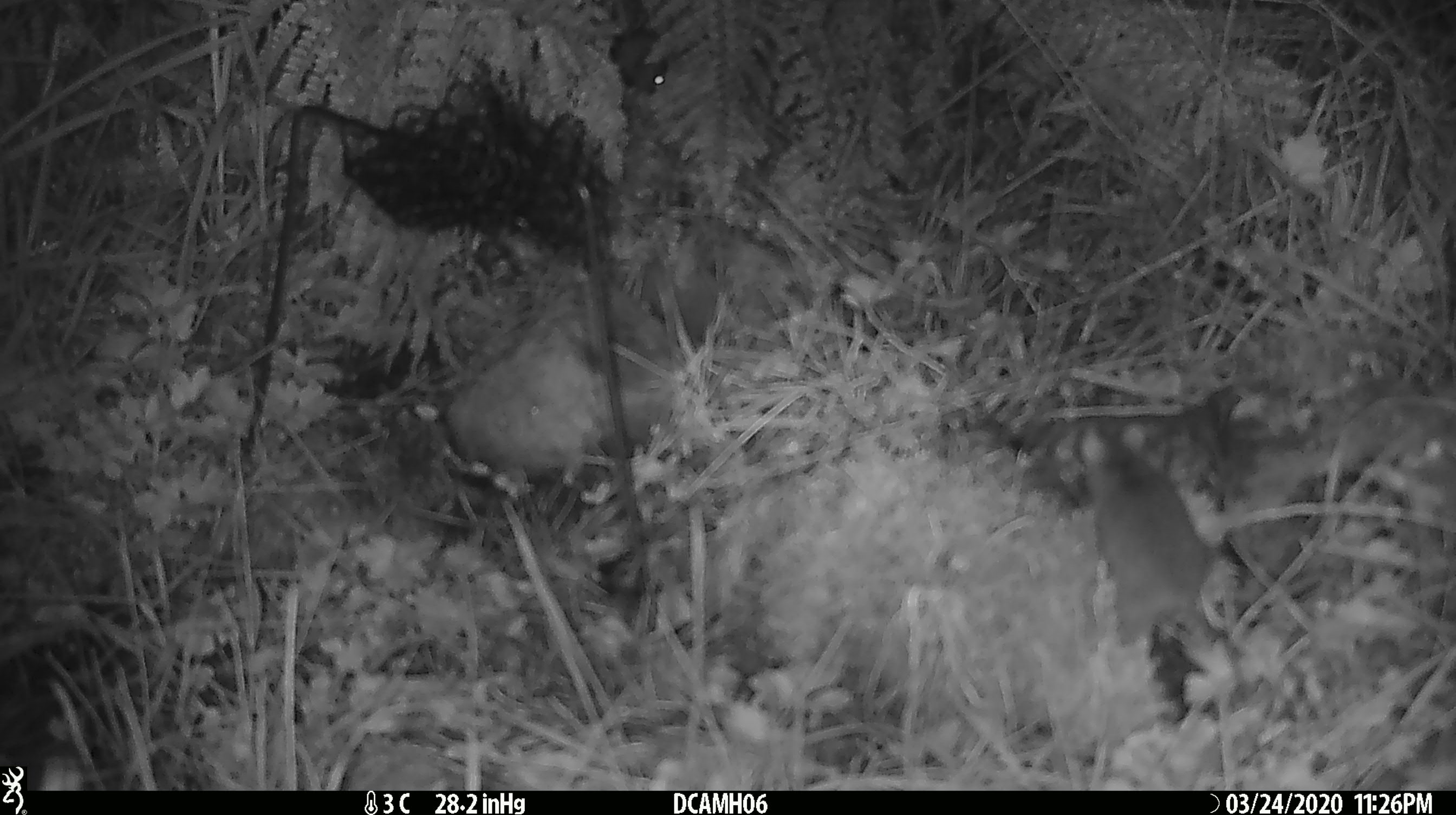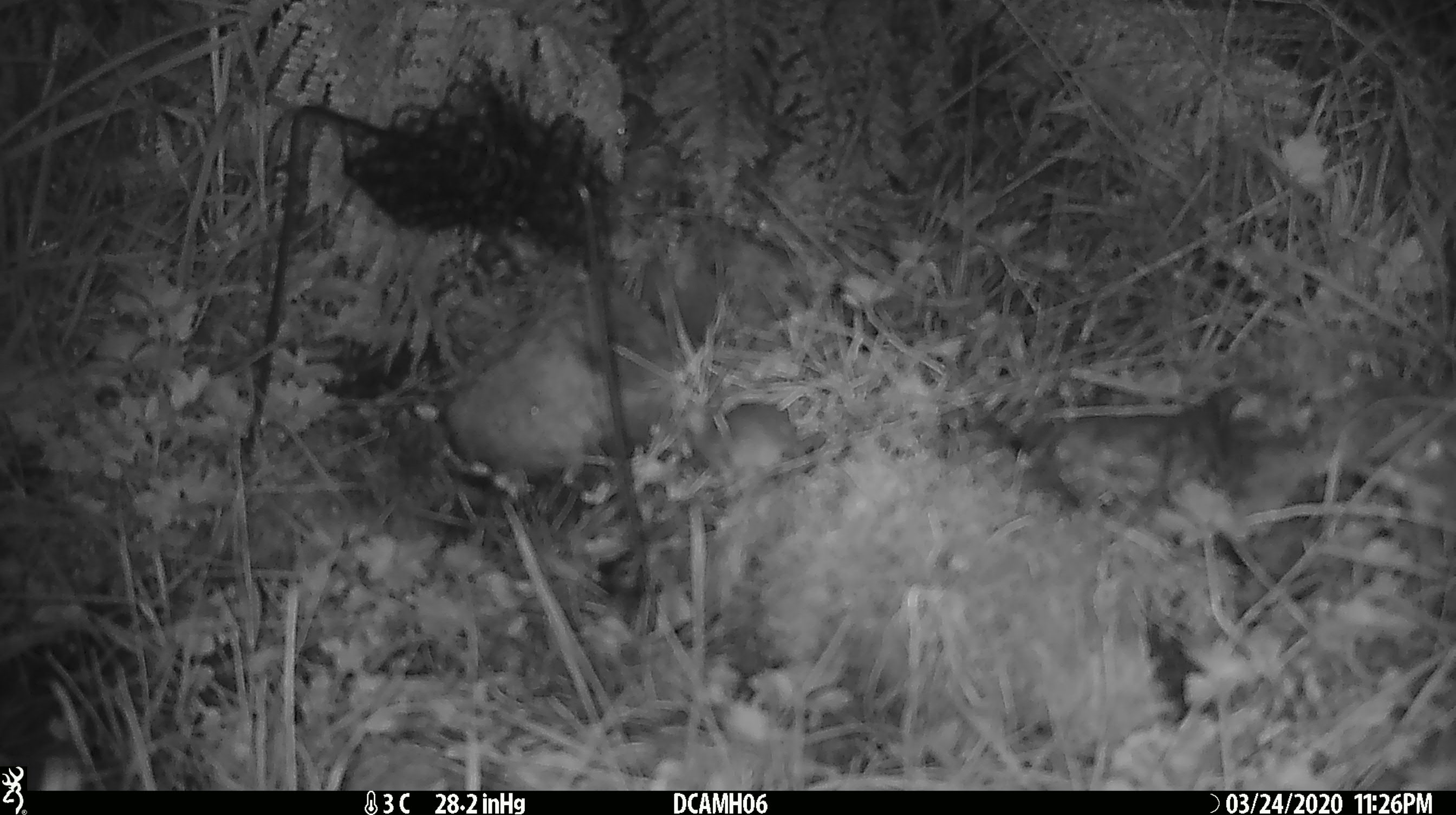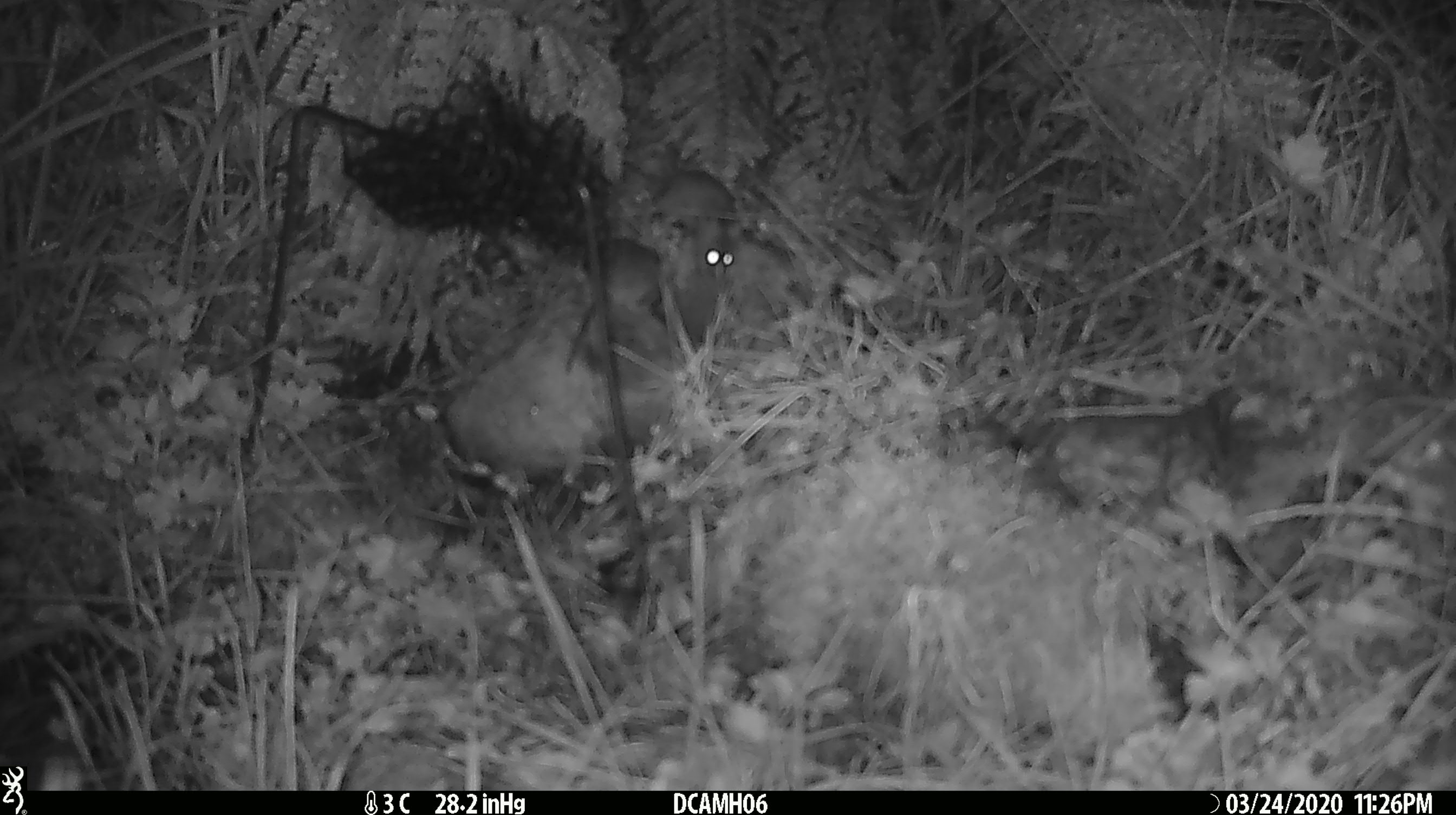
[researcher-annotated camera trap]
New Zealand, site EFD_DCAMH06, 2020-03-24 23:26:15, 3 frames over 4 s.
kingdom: Animalia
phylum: Chordata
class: Mammalia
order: Rodentia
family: Muridae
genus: Mus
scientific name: Mus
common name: mouse